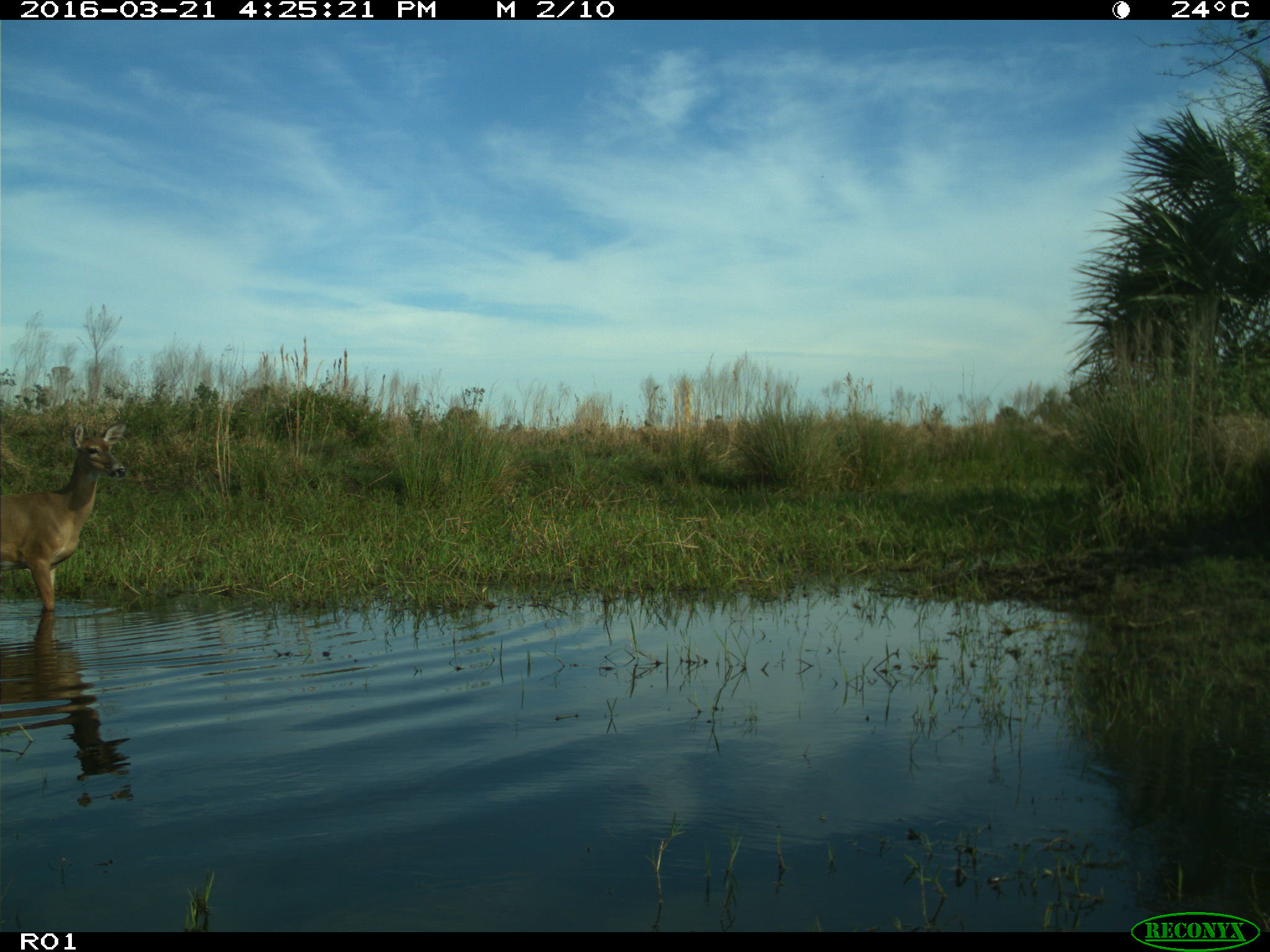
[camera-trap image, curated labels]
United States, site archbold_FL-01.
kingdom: Animalia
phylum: Chordata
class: Mammalia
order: Artiodactyla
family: Cervidae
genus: Odocoileus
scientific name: Odocoileus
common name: deer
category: unidentified deer